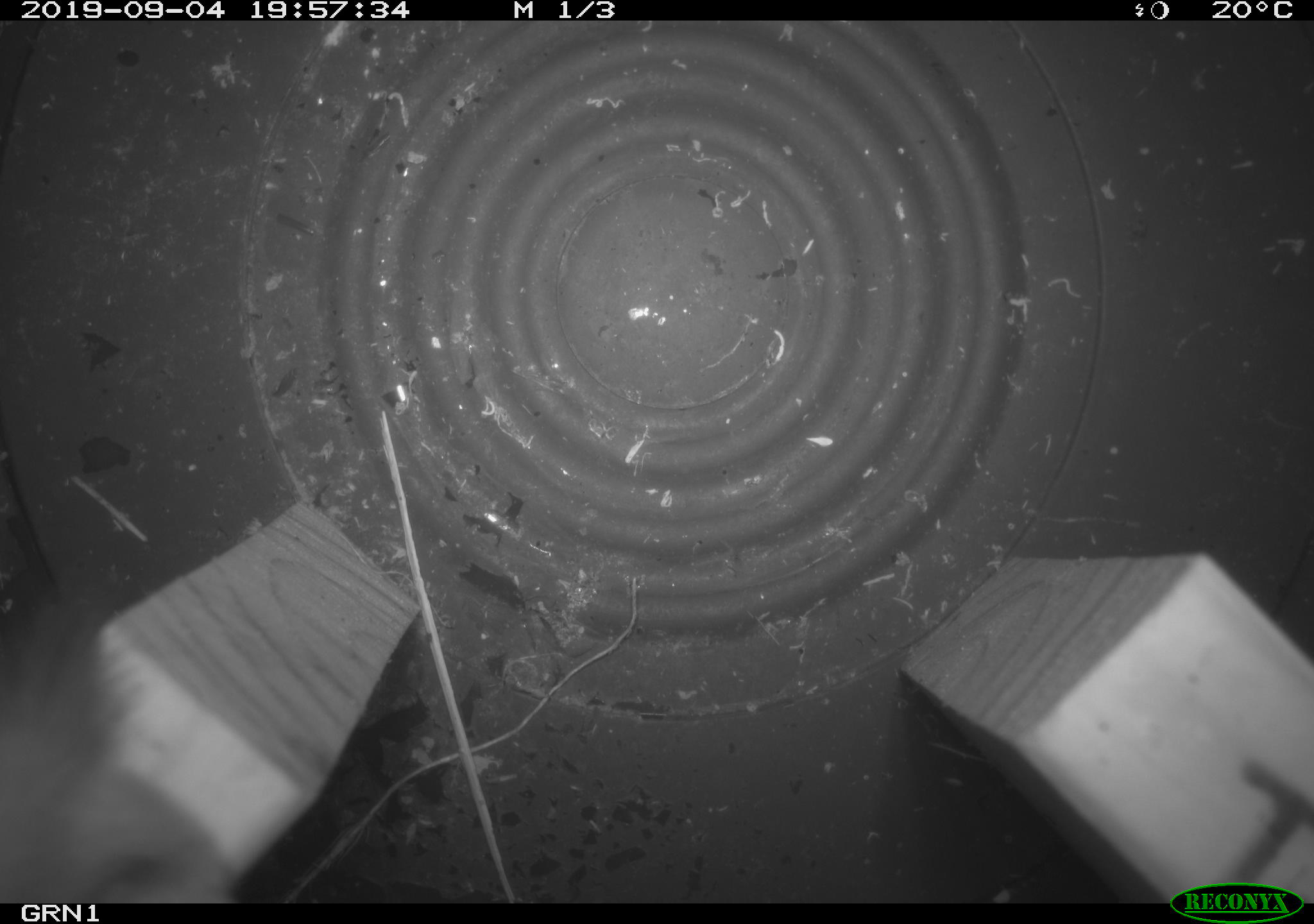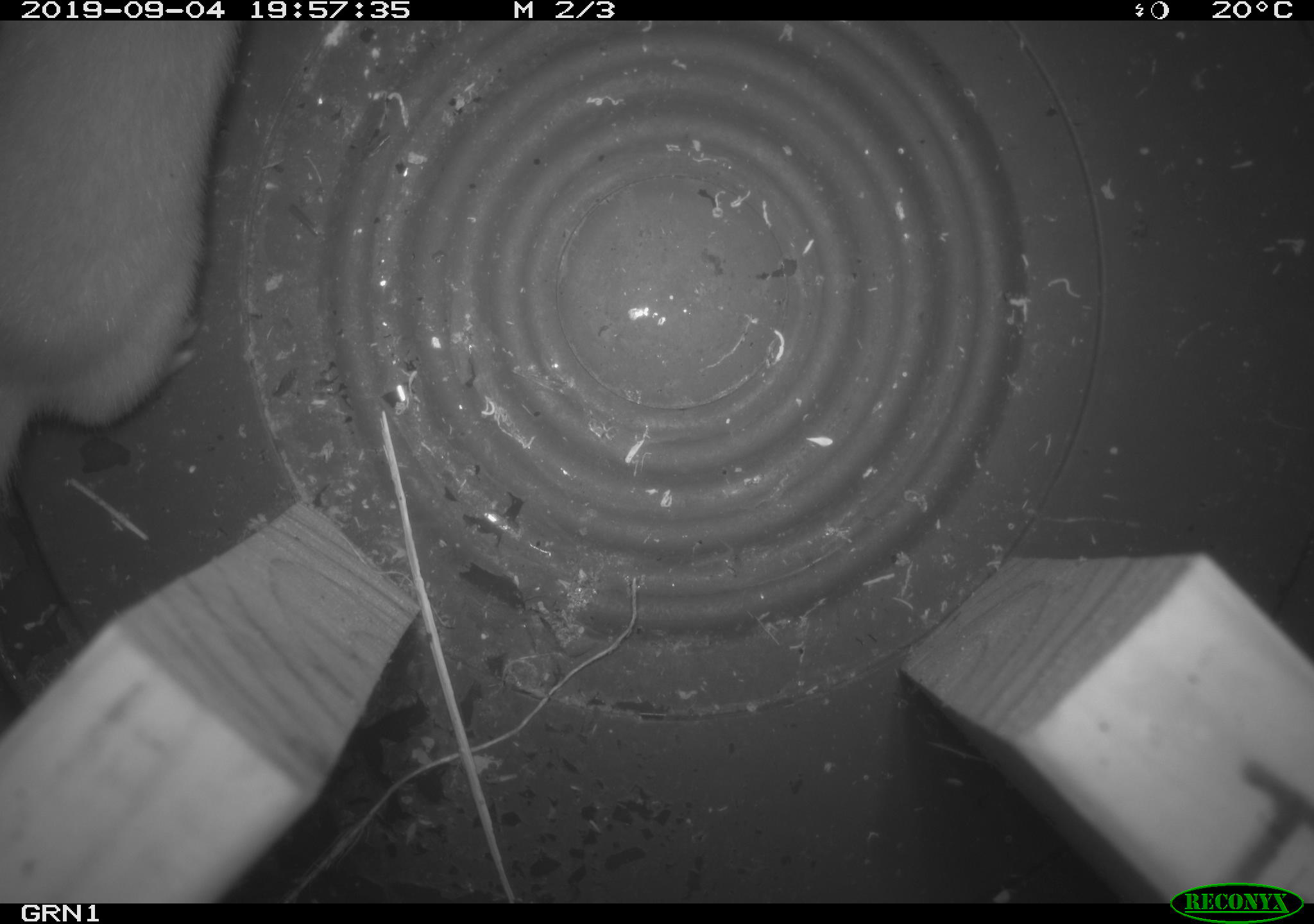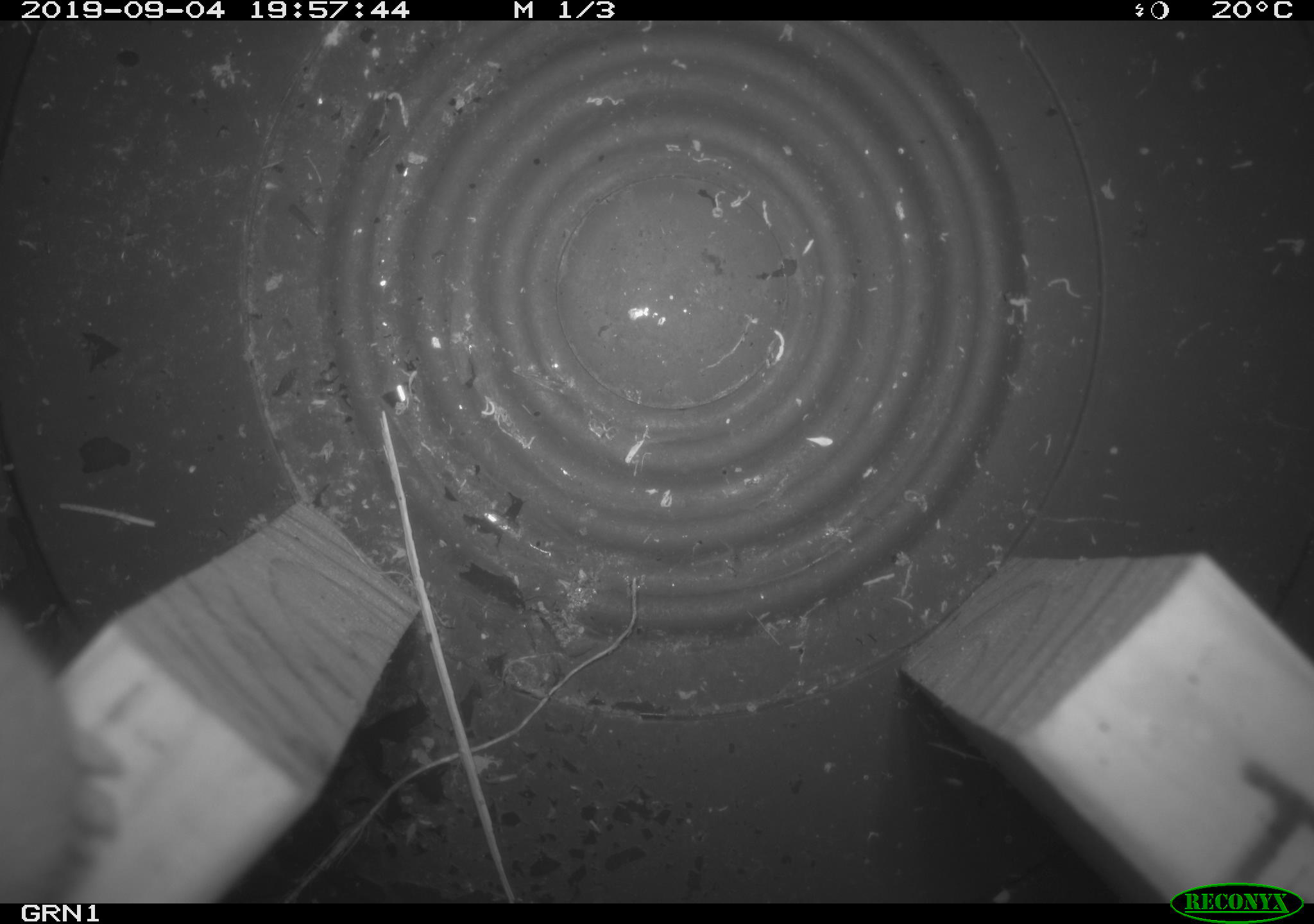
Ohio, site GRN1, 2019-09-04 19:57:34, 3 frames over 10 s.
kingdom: Animalia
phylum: Chordata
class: Mammalia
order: Carnivora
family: Mustelidae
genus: Neogale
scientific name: Neogale frenata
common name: long-tailed weasel